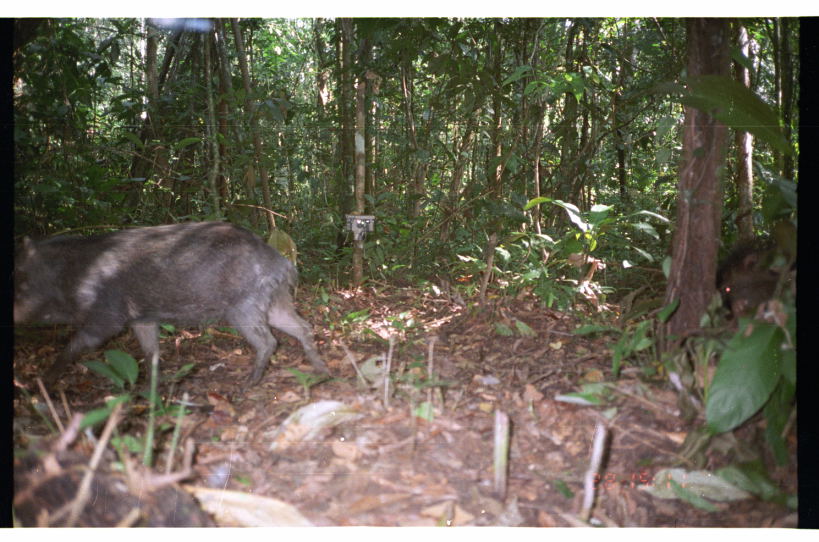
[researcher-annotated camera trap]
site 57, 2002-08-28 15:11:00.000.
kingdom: Animalia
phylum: Chordata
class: Mammalia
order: Artiodactyla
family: Tayassuidae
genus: Tayassu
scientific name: Tayassu pecari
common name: white-lipped peccary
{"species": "Tayassu pecari (white-lipped peccary)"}